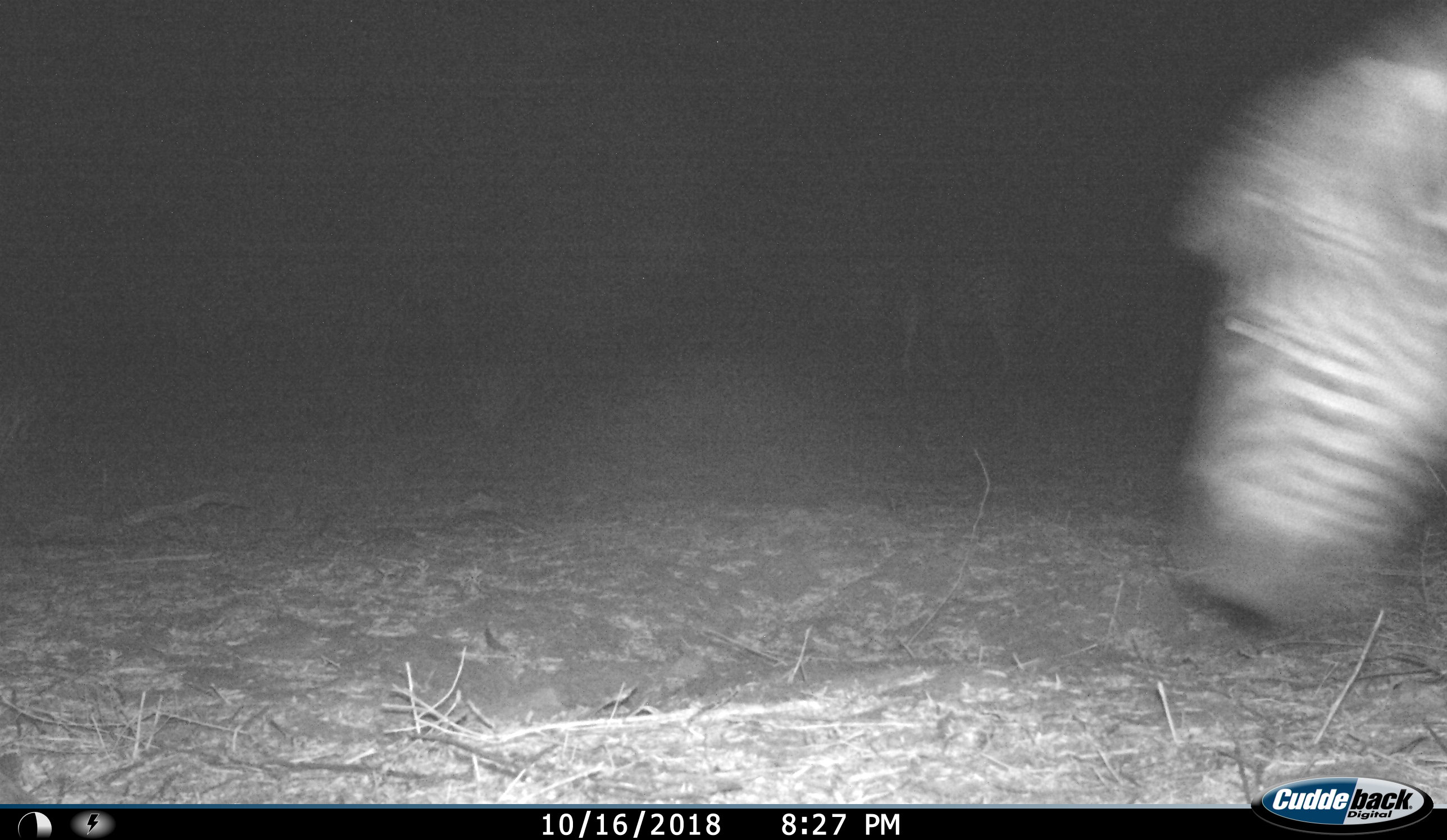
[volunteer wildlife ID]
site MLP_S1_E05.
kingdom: Animalia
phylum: Chordata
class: Mammalia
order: Perissodactyla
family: Equidae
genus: Equus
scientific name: Equus quagga burchellii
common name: burchell's zebra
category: zebraburchells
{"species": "zebraburchells (burchell's zebra) (Equus quagga burchellii)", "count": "1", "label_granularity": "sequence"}